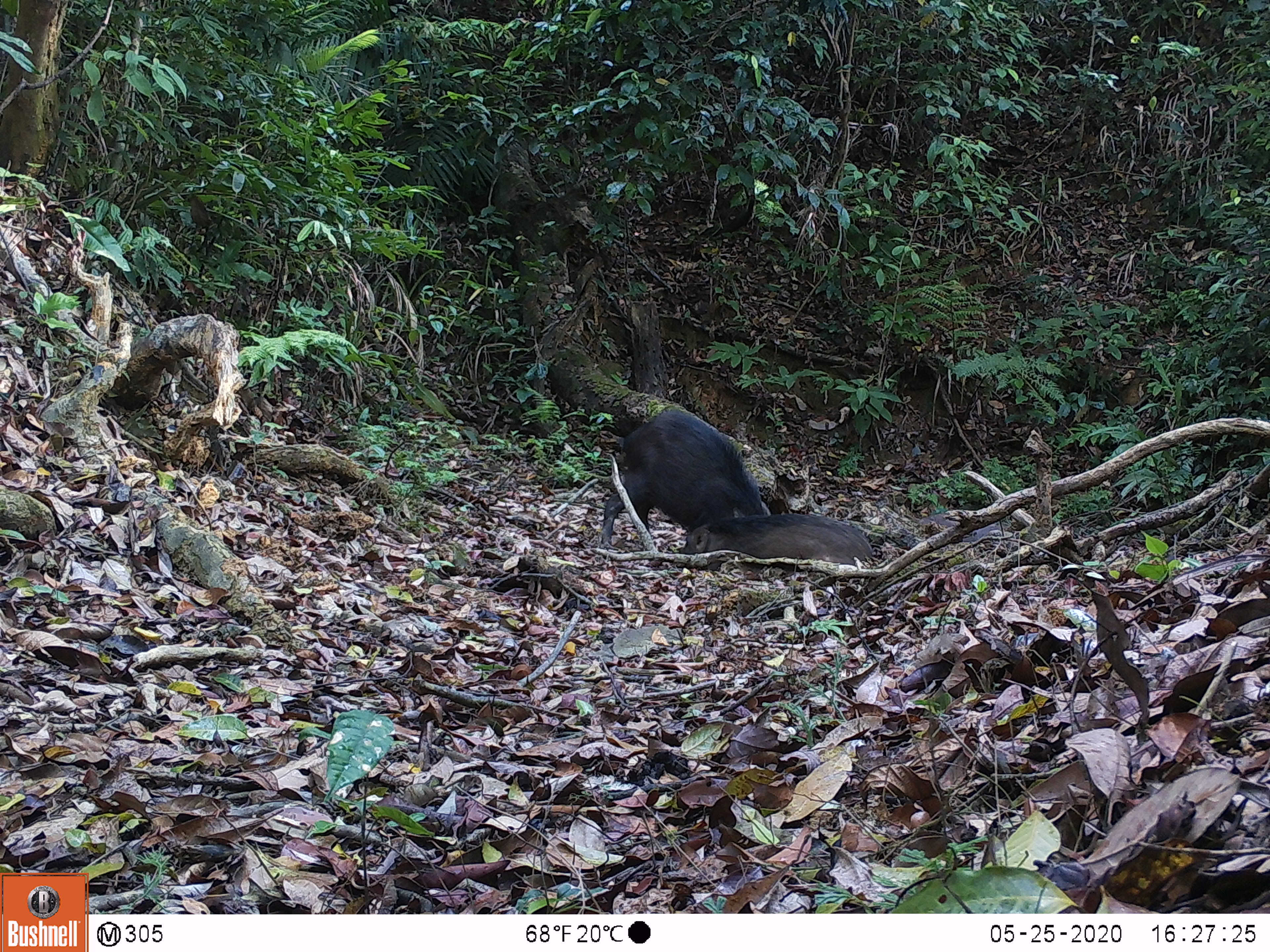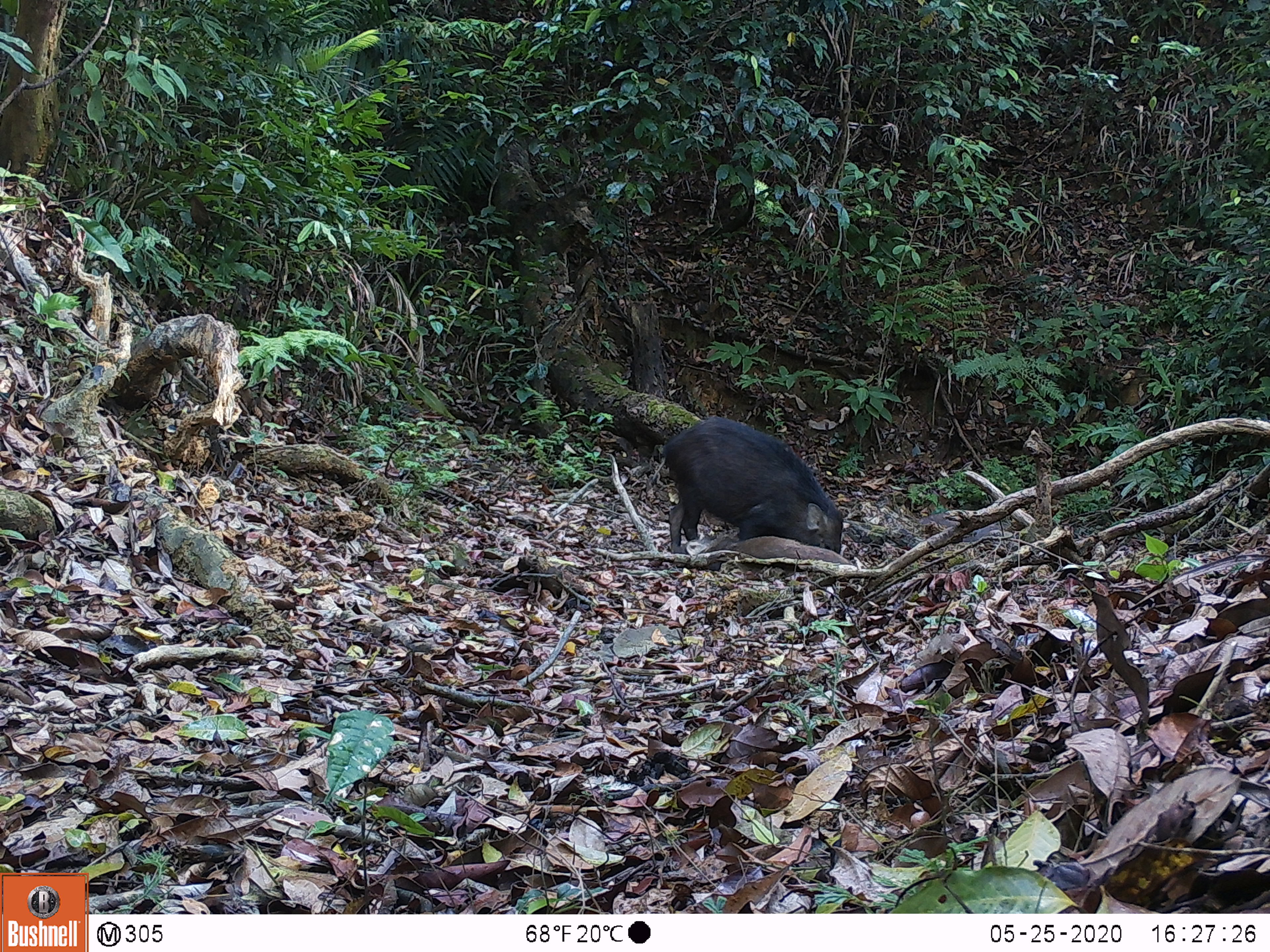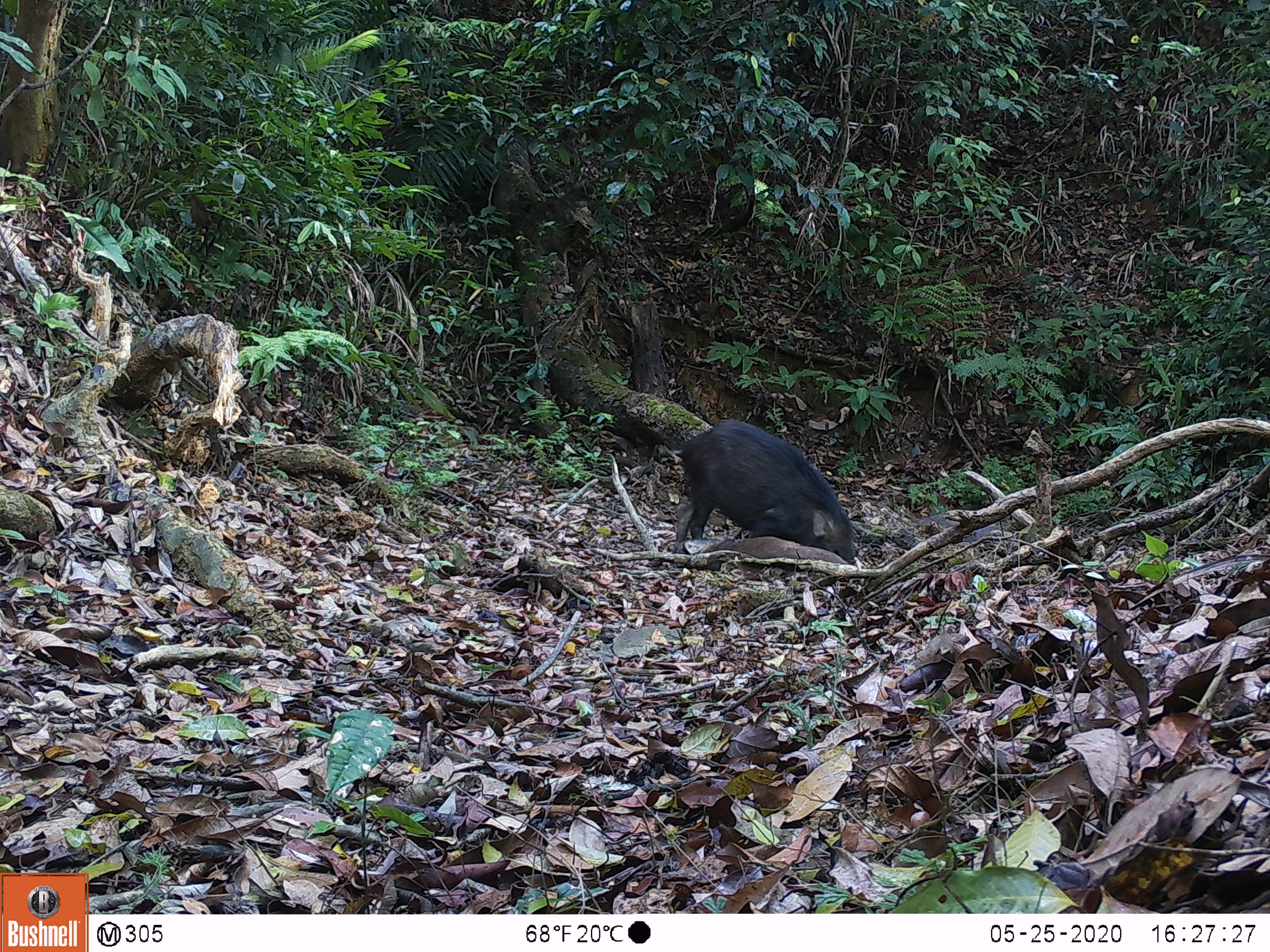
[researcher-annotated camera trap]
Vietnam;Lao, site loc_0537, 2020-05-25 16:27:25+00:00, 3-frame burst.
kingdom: Animalia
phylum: Chordata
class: Mammalia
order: Artiodactyla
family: Suidae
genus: Sus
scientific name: Sus scrofa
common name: eurasian wild pig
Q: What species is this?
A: Eurasian wild pig (Sus scrofa).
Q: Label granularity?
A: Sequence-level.